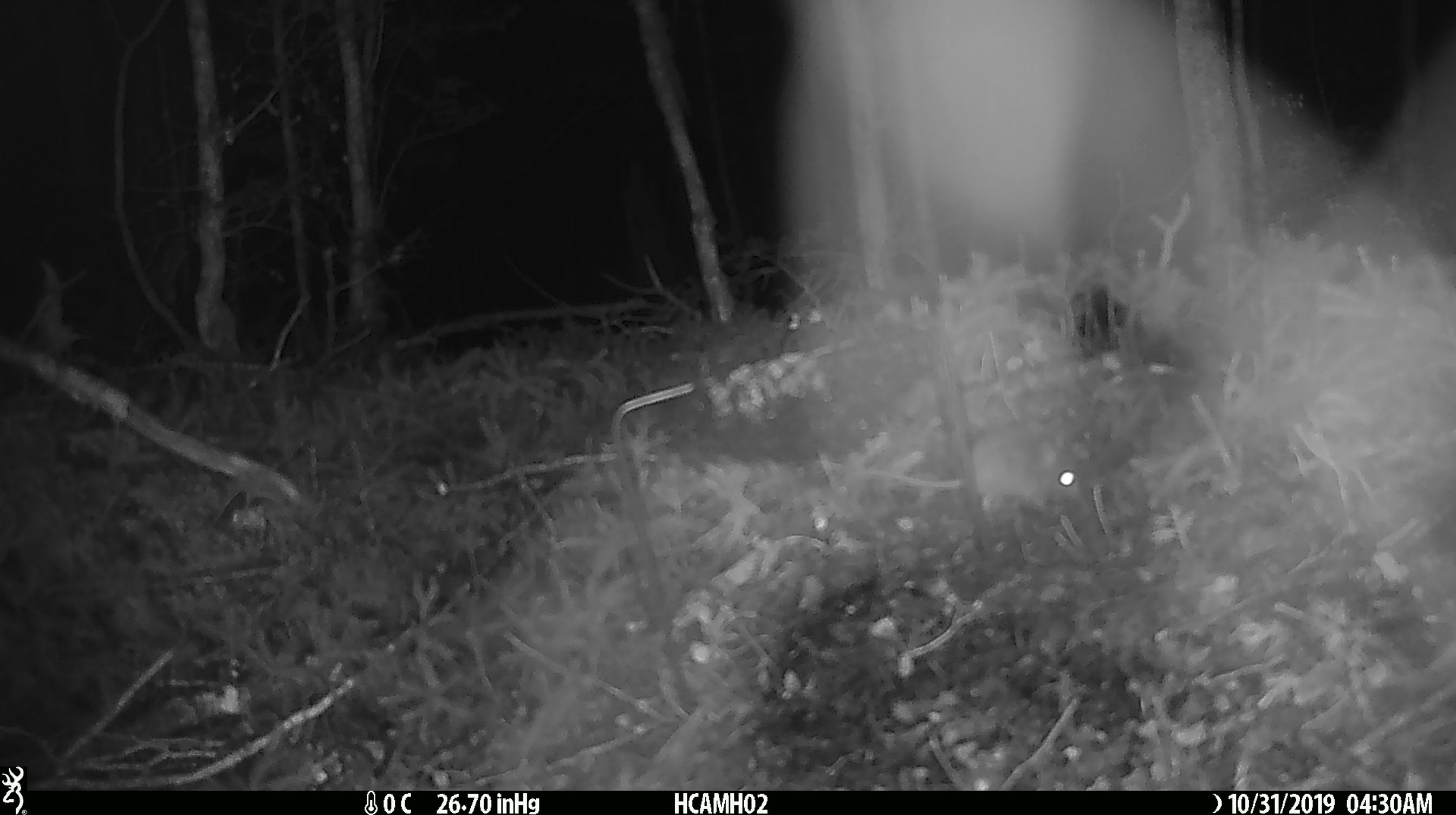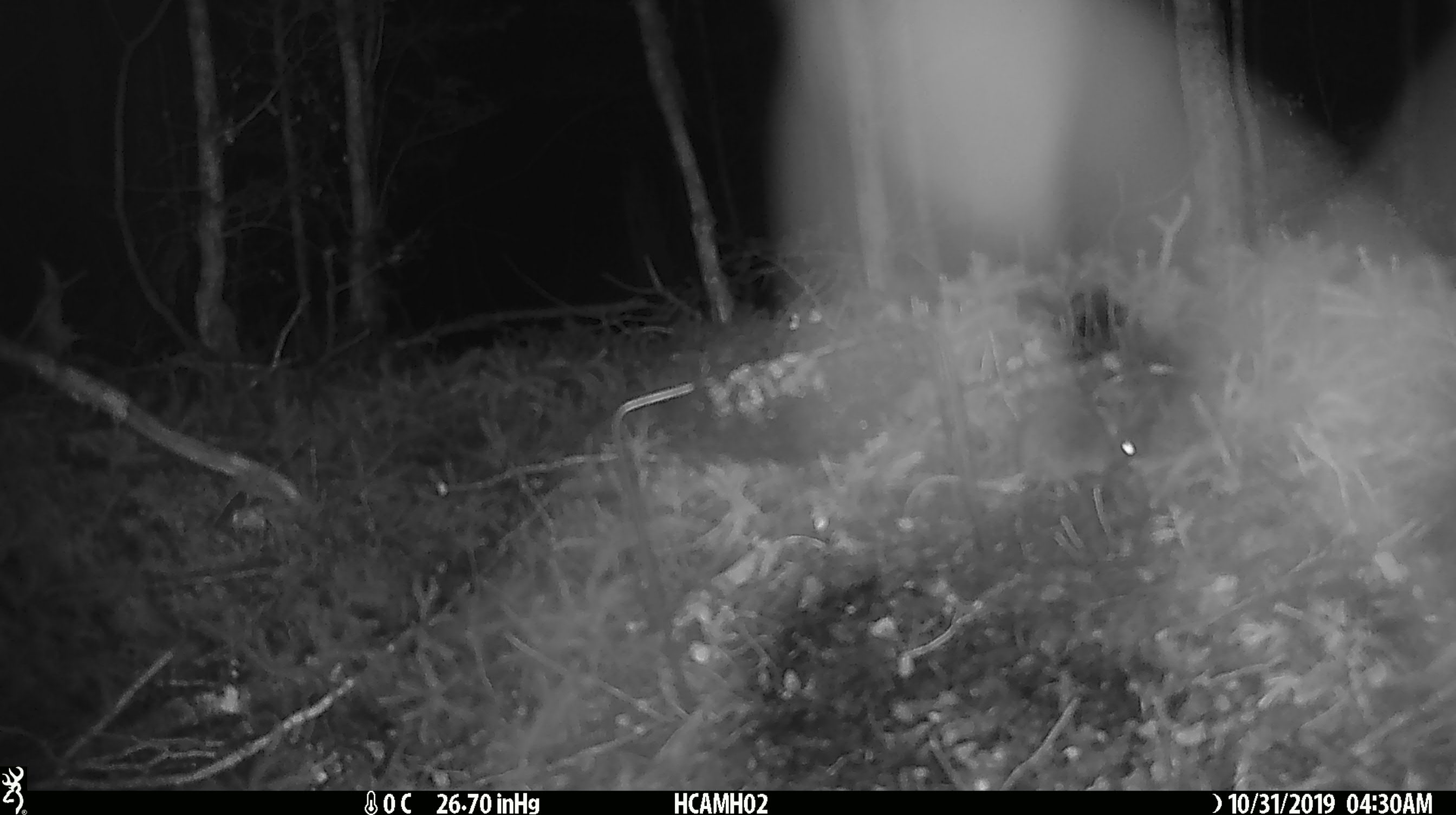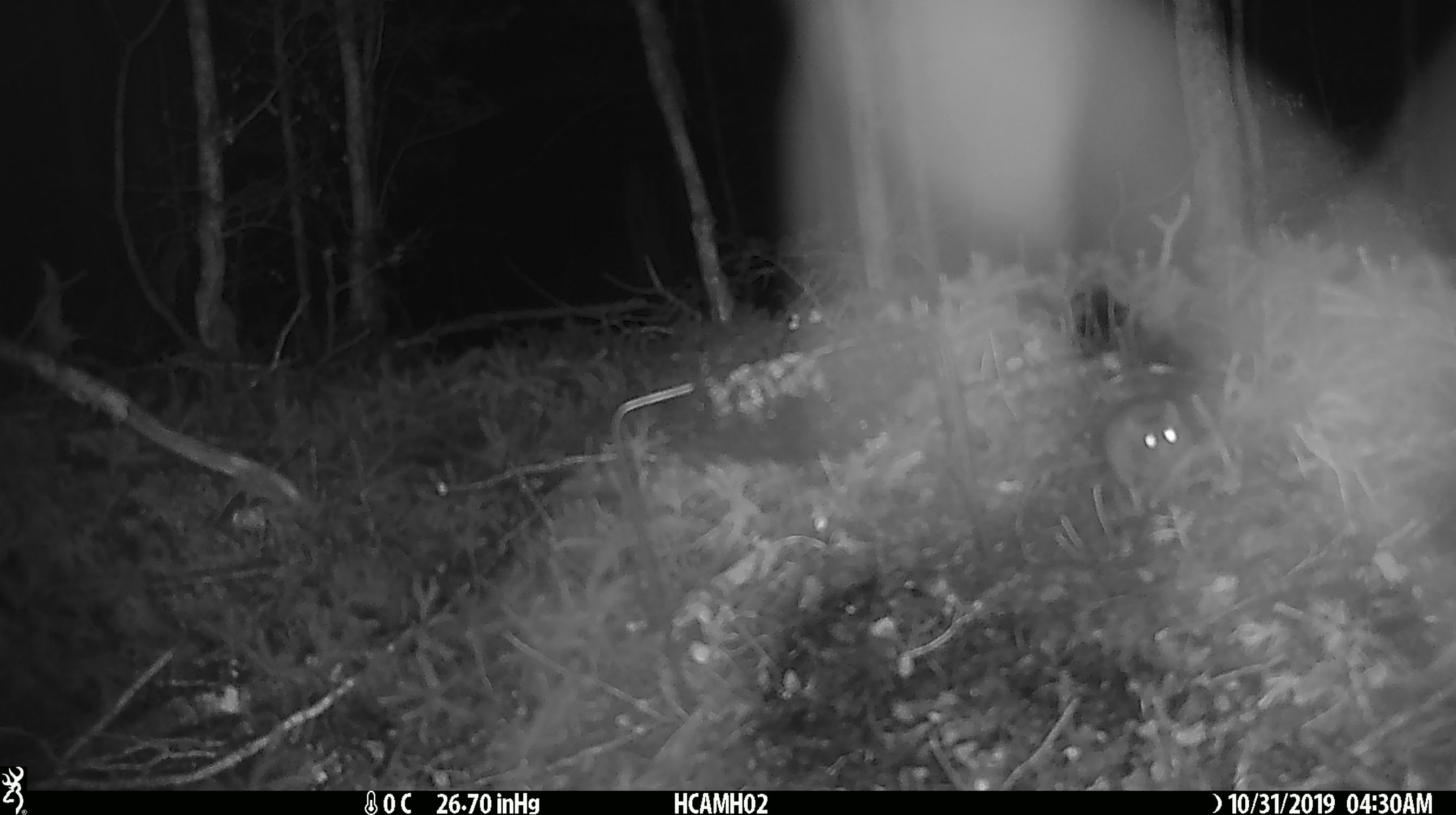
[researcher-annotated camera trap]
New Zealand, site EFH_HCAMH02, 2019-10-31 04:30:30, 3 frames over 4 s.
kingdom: Animalia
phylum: Chordata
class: Mammalia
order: Rodentia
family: Muridae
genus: Mus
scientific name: Mus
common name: mouse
Mouse (Mus).